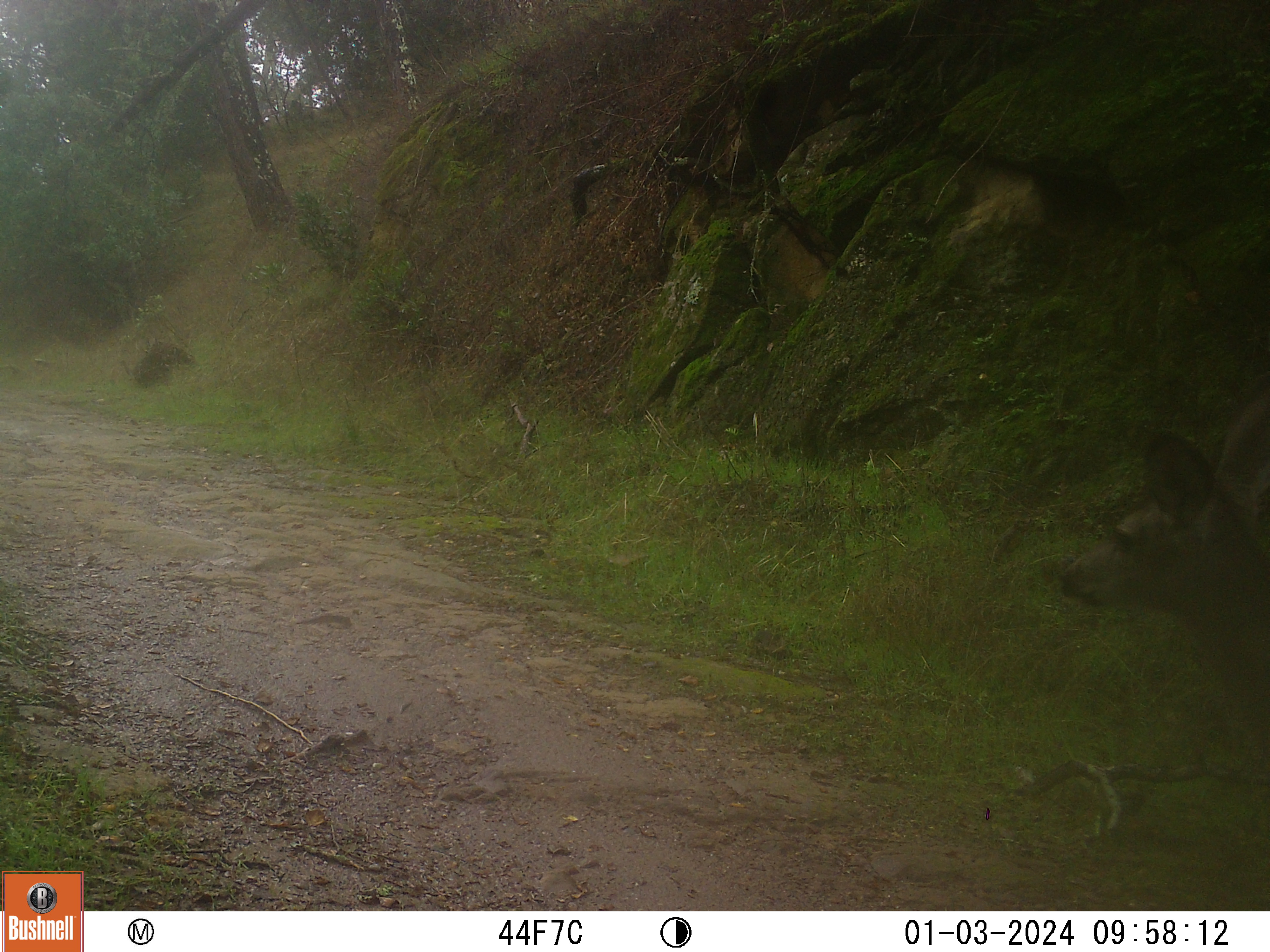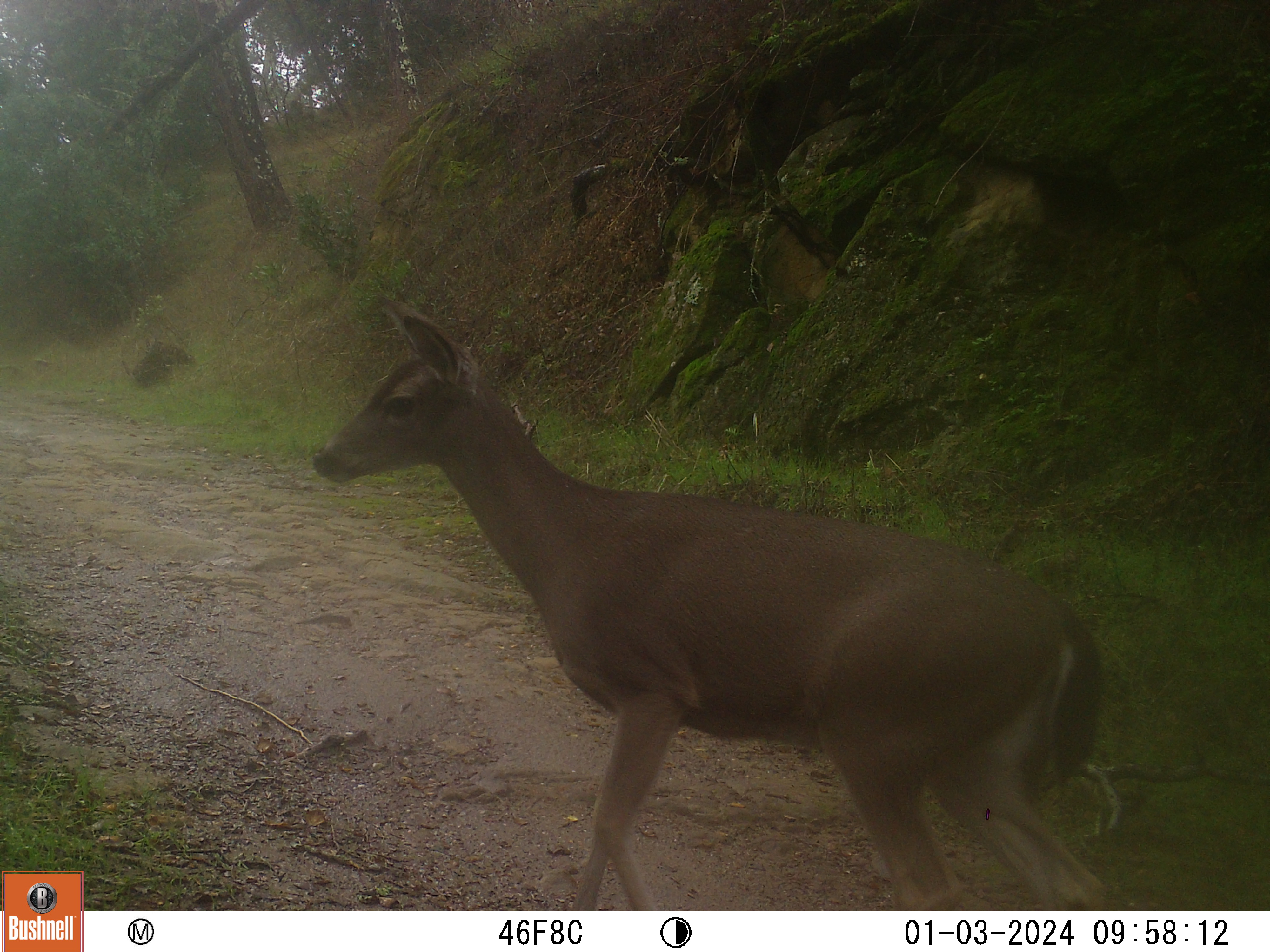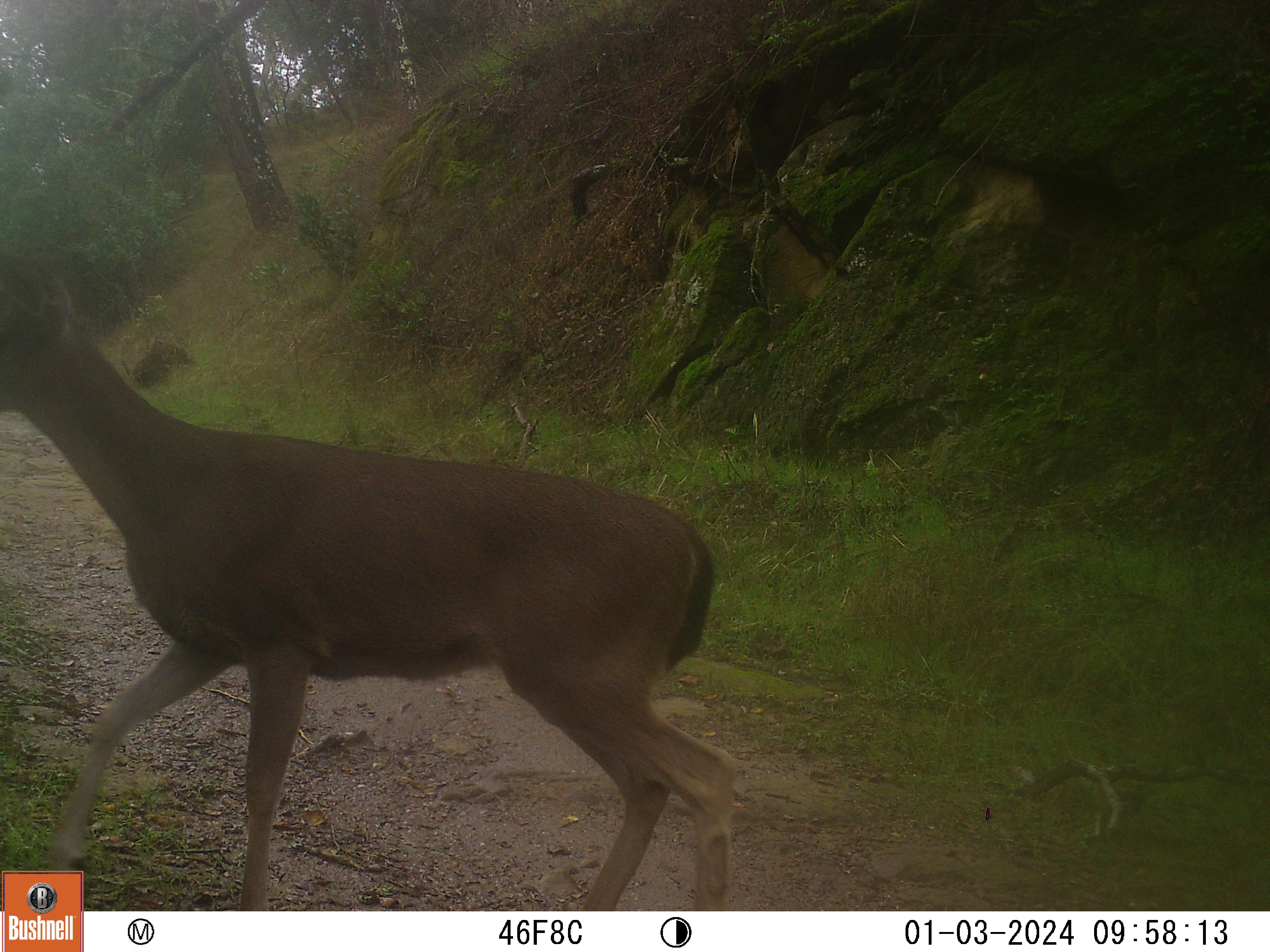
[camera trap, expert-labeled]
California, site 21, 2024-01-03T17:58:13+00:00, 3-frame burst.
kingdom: Animalia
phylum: Chordata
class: Mammalia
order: Artiodactyla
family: Cervidae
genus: Odocoileus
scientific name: Odocoileus hemionus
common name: mule deer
Mule deer (Odocoileus hemionus).